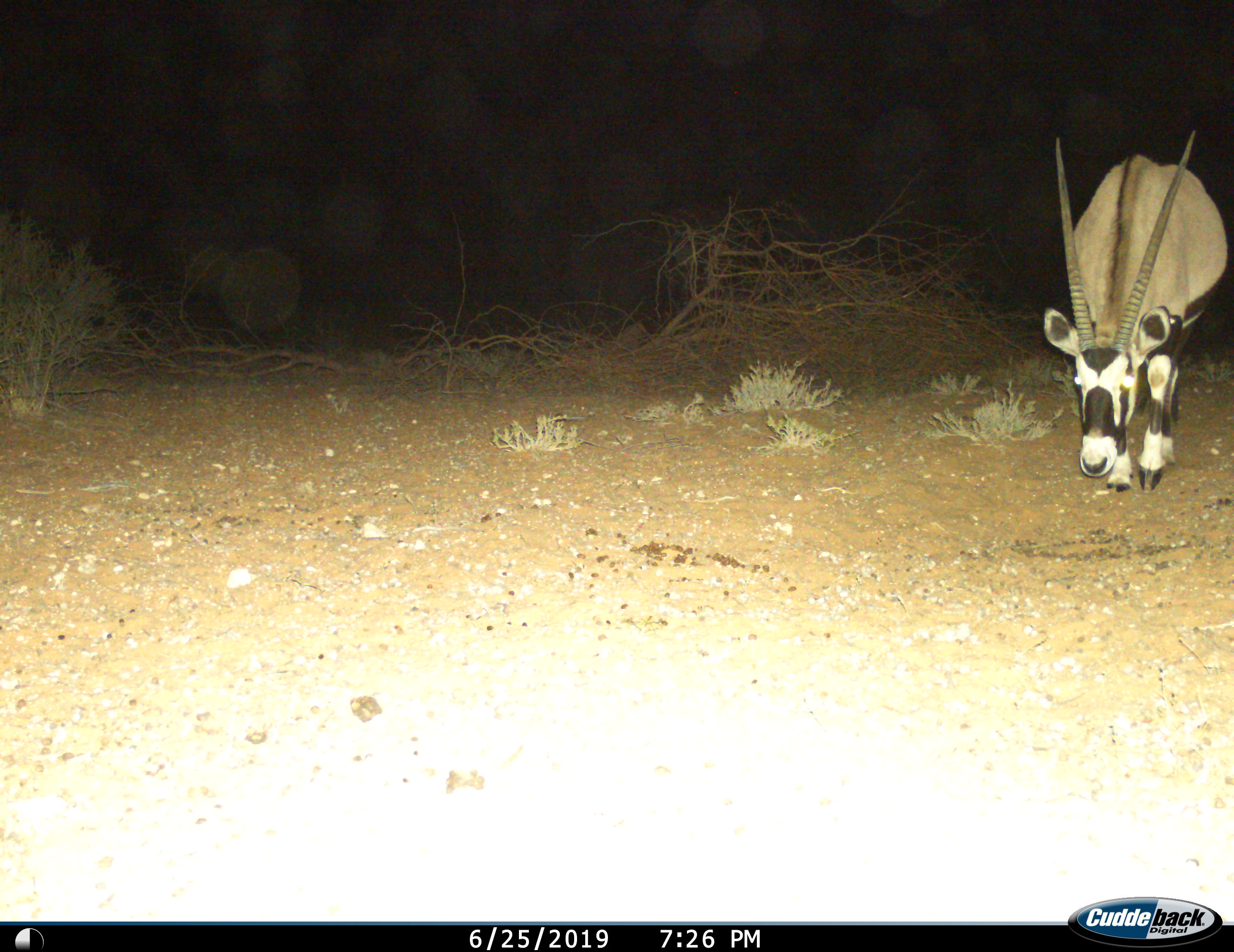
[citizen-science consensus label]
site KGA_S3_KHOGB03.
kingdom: Animalia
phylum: Chordata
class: Mammalia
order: Artiodactyla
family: Bovidae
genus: Oryx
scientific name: Oryx gazella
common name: gemsbok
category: oryx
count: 1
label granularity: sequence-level